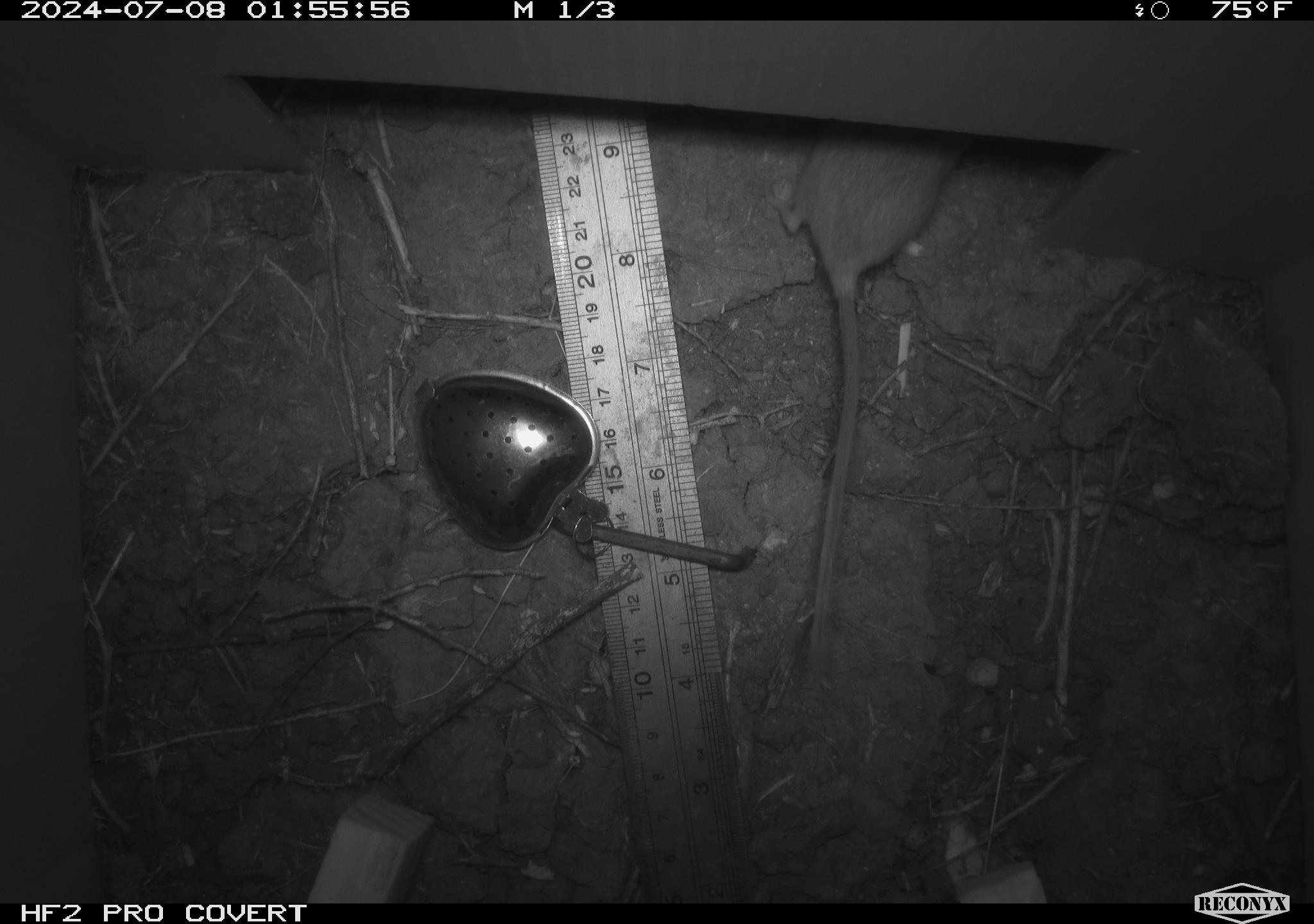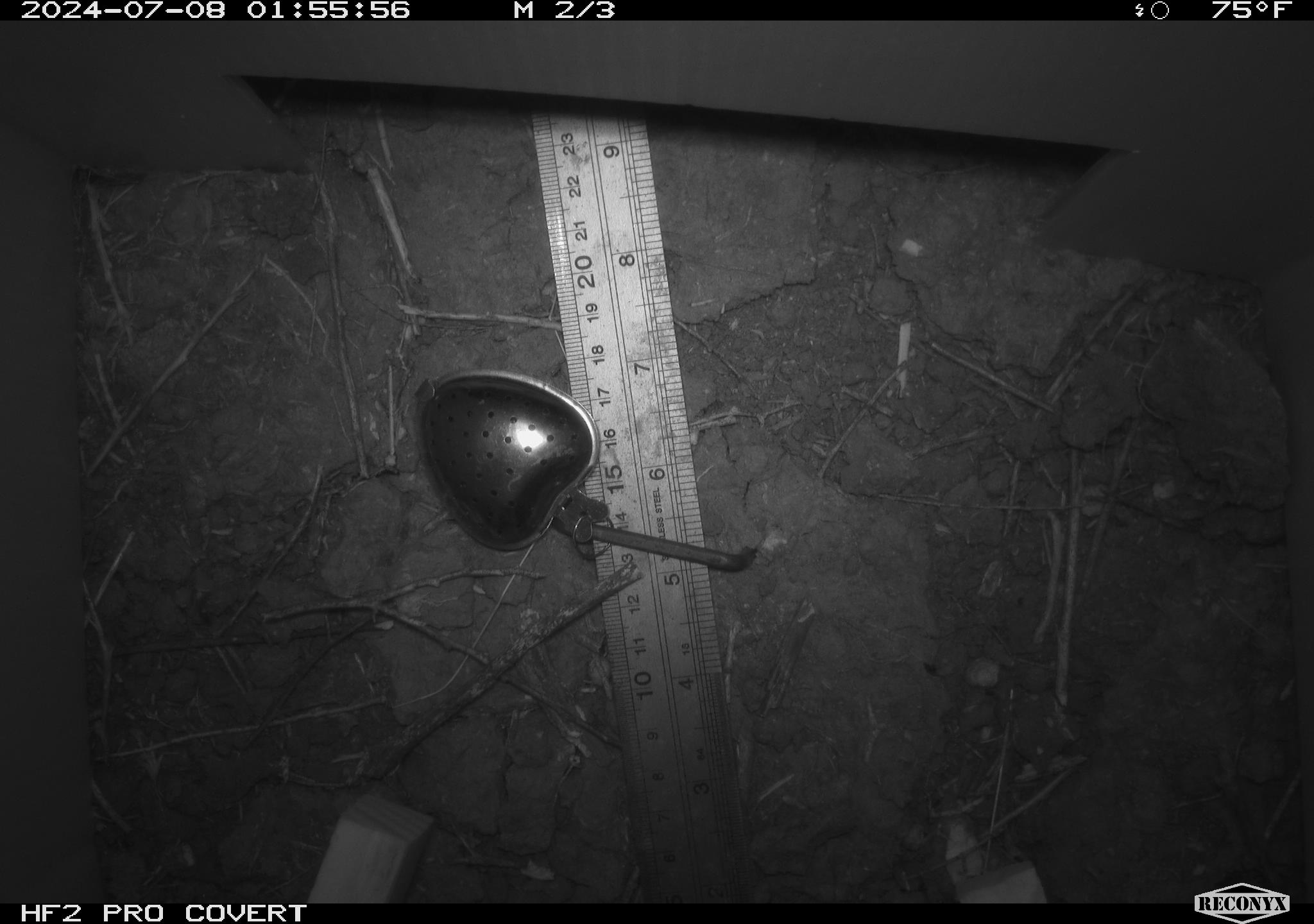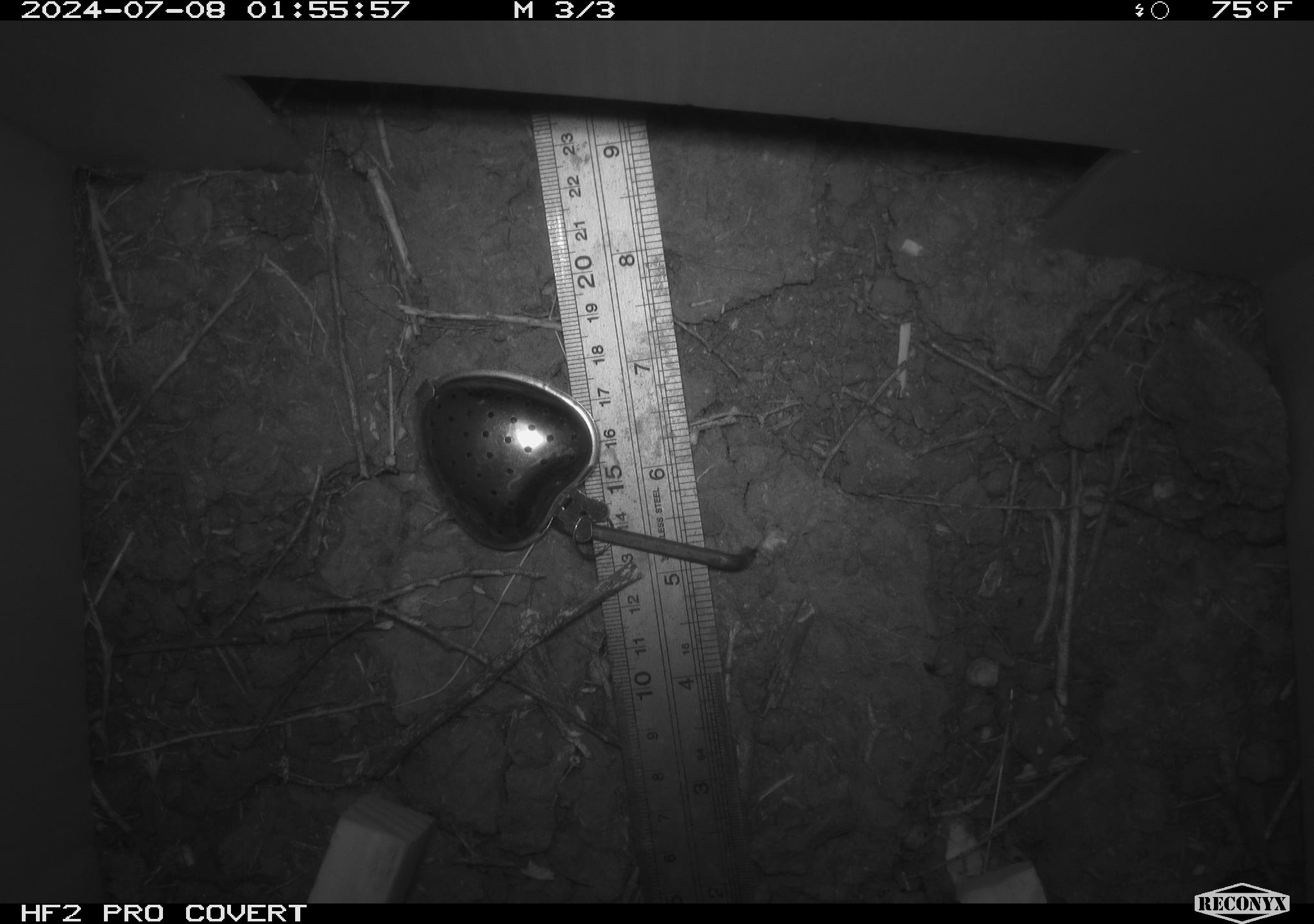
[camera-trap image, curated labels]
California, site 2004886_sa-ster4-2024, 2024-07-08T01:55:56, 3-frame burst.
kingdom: Animalia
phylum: Chordata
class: Mammalia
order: Rodentia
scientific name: Rodentia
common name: mouse species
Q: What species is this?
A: Mouse species (Rodentia).